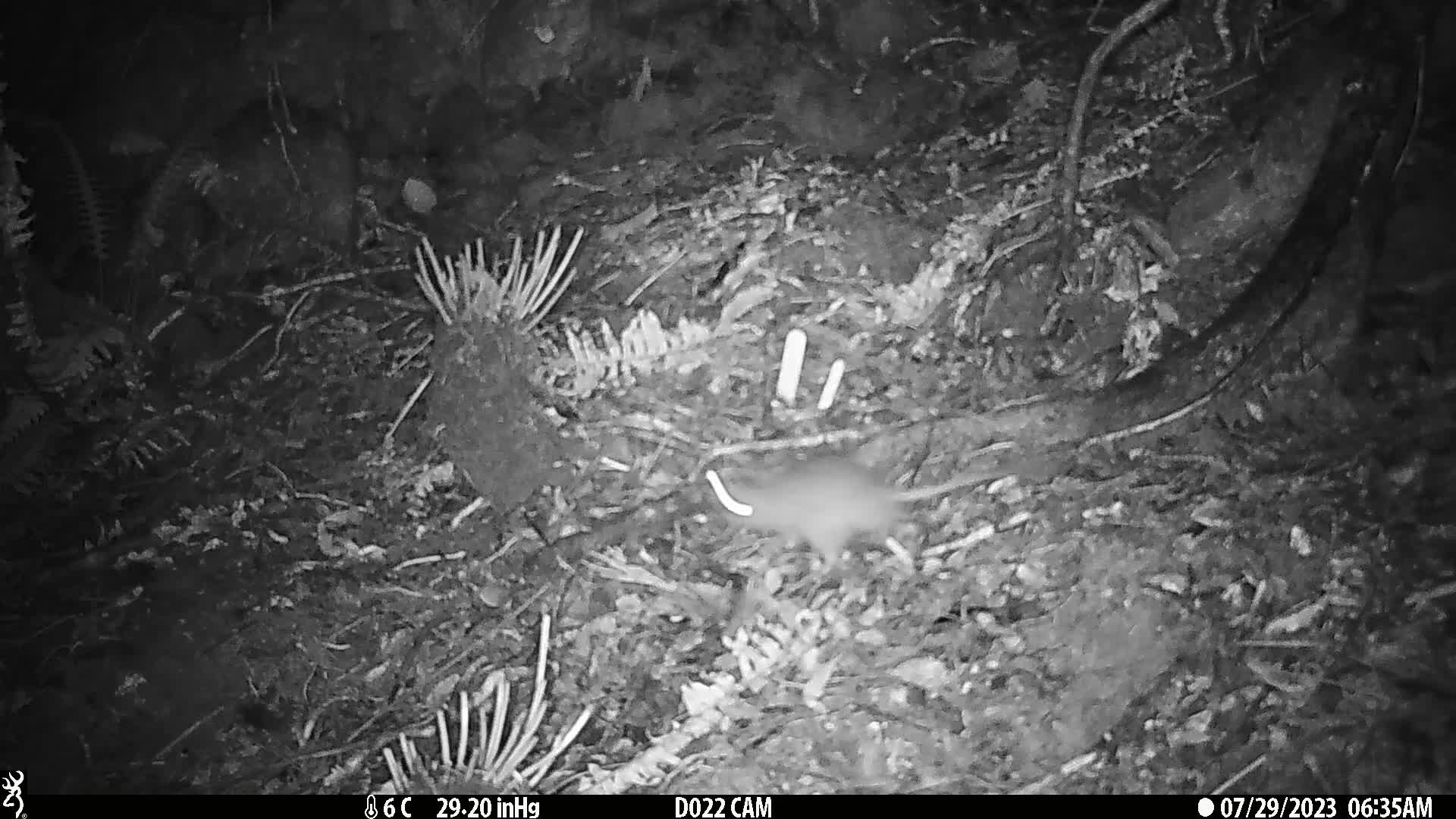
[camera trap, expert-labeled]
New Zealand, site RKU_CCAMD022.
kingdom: Animalia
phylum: Chordata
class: Mammalia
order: Rodentia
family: Muridae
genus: Rattus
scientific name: Rattus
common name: rat